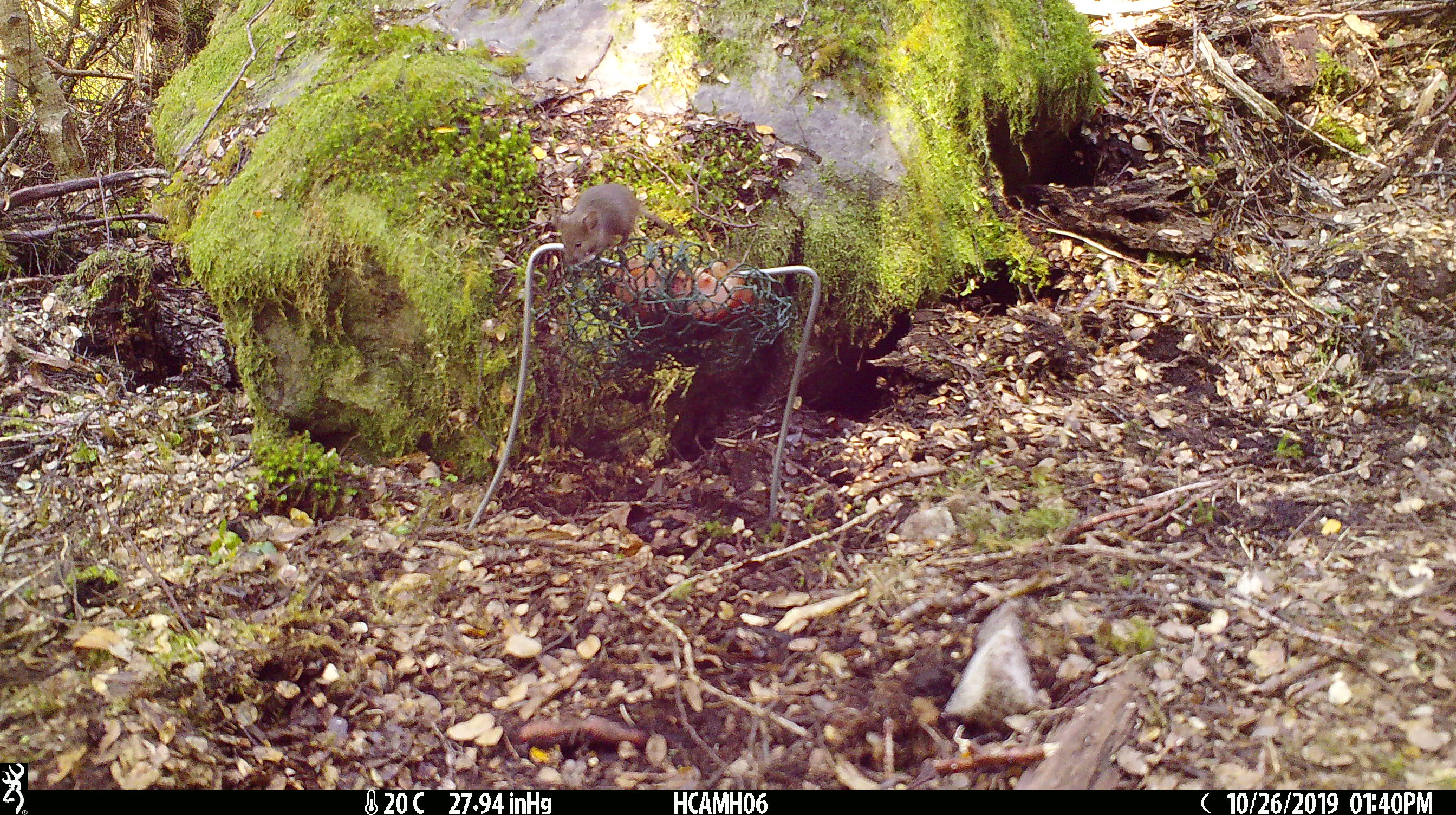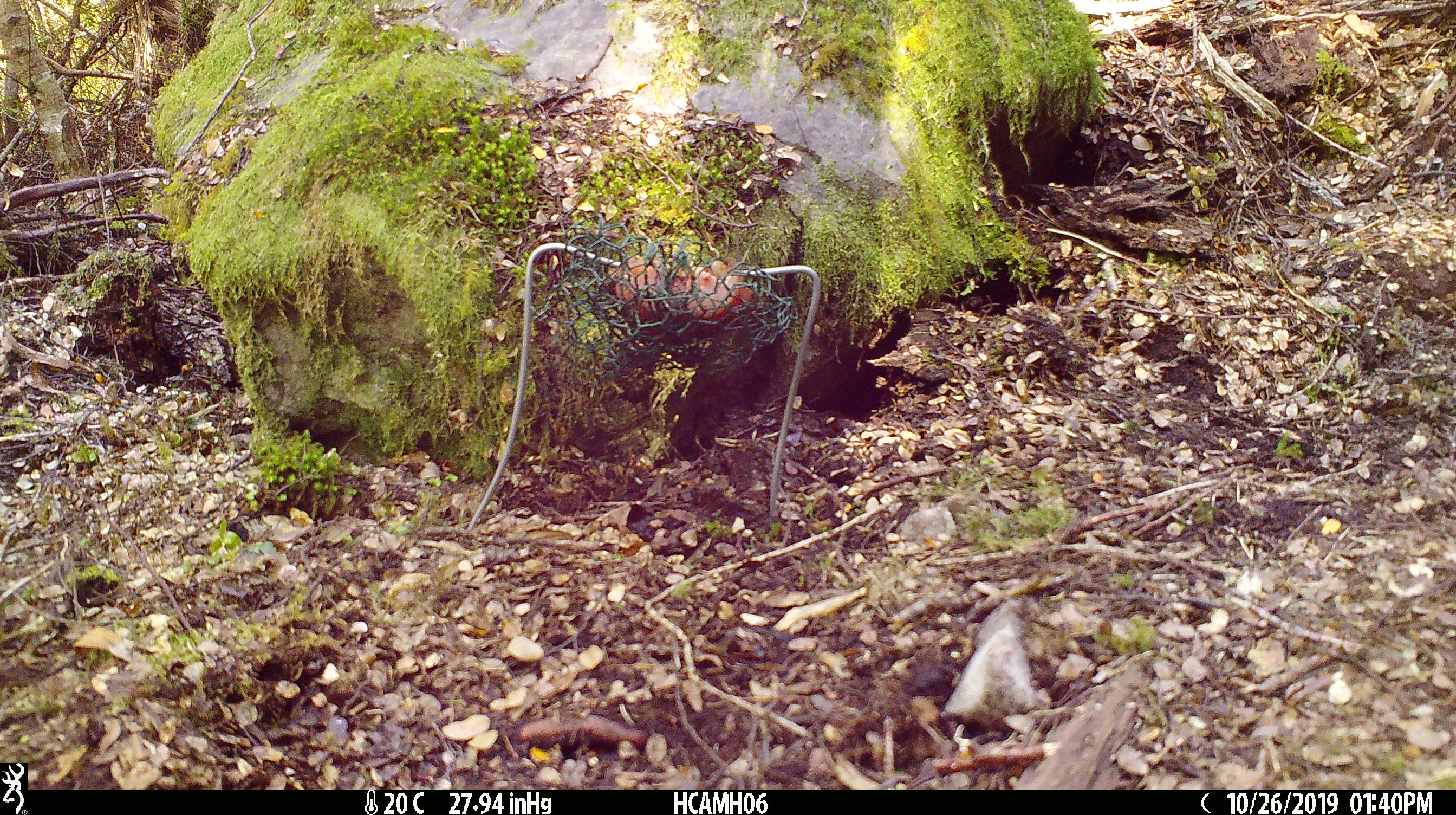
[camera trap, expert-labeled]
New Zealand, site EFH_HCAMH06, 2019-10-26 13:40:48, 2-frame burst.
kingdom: Animalia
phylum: Chordata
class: Mammalia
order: Rodentia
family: Muridae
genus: Mus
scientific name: Mus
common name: mouse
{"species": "mouse (Mus)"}